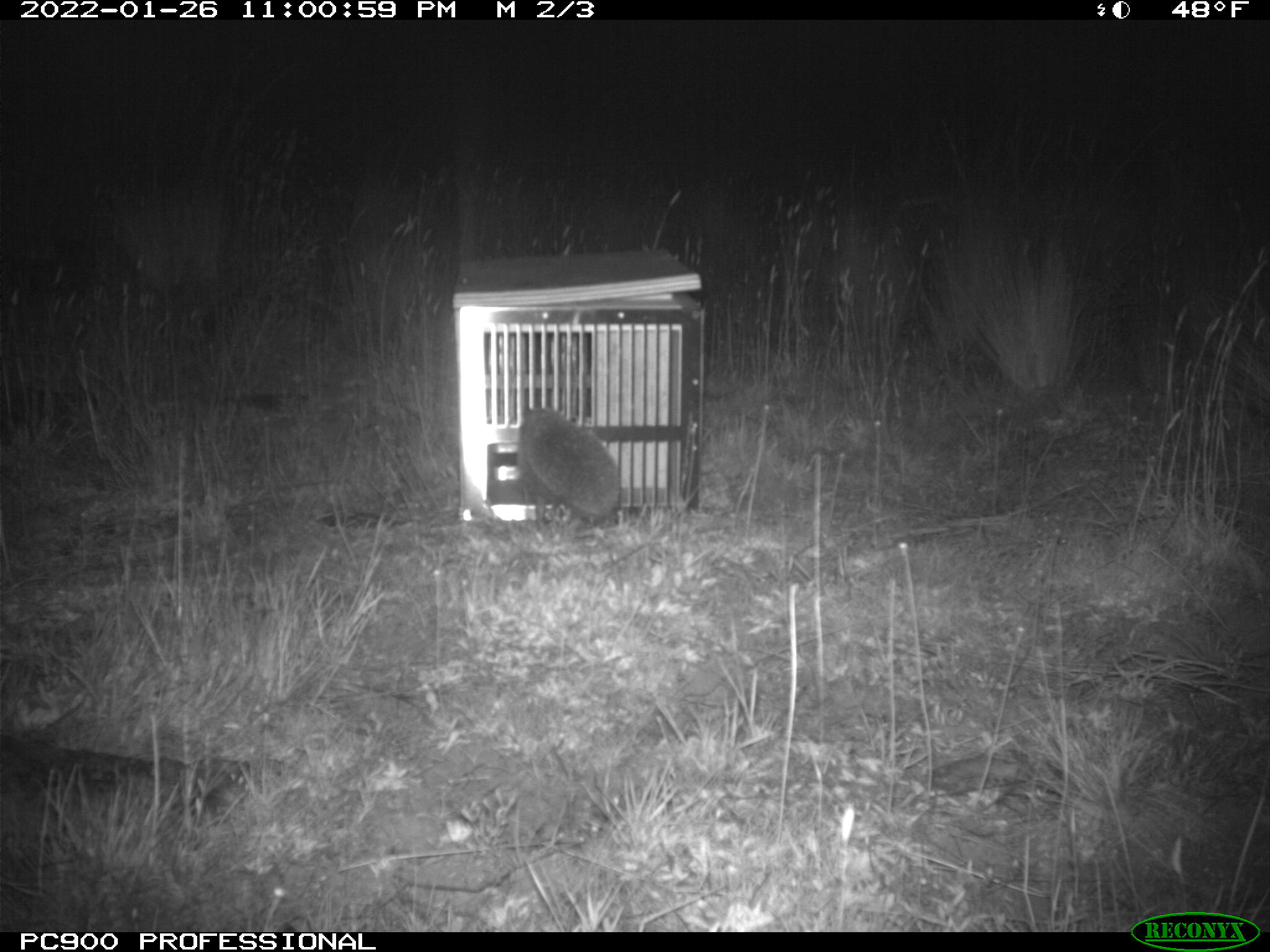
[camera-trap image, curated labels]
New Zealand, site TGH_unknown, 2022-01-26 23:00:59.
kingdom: Animalia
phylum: Chordata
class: Mammalia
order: Eulipotyphla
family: Erinaceidae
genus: Erinaceus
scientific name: Erinaceus europaeus europaeus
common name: european hedgehog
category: hedgehog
Hedgehog (european hedgehog) (Erinaceus europaeus europaeus).